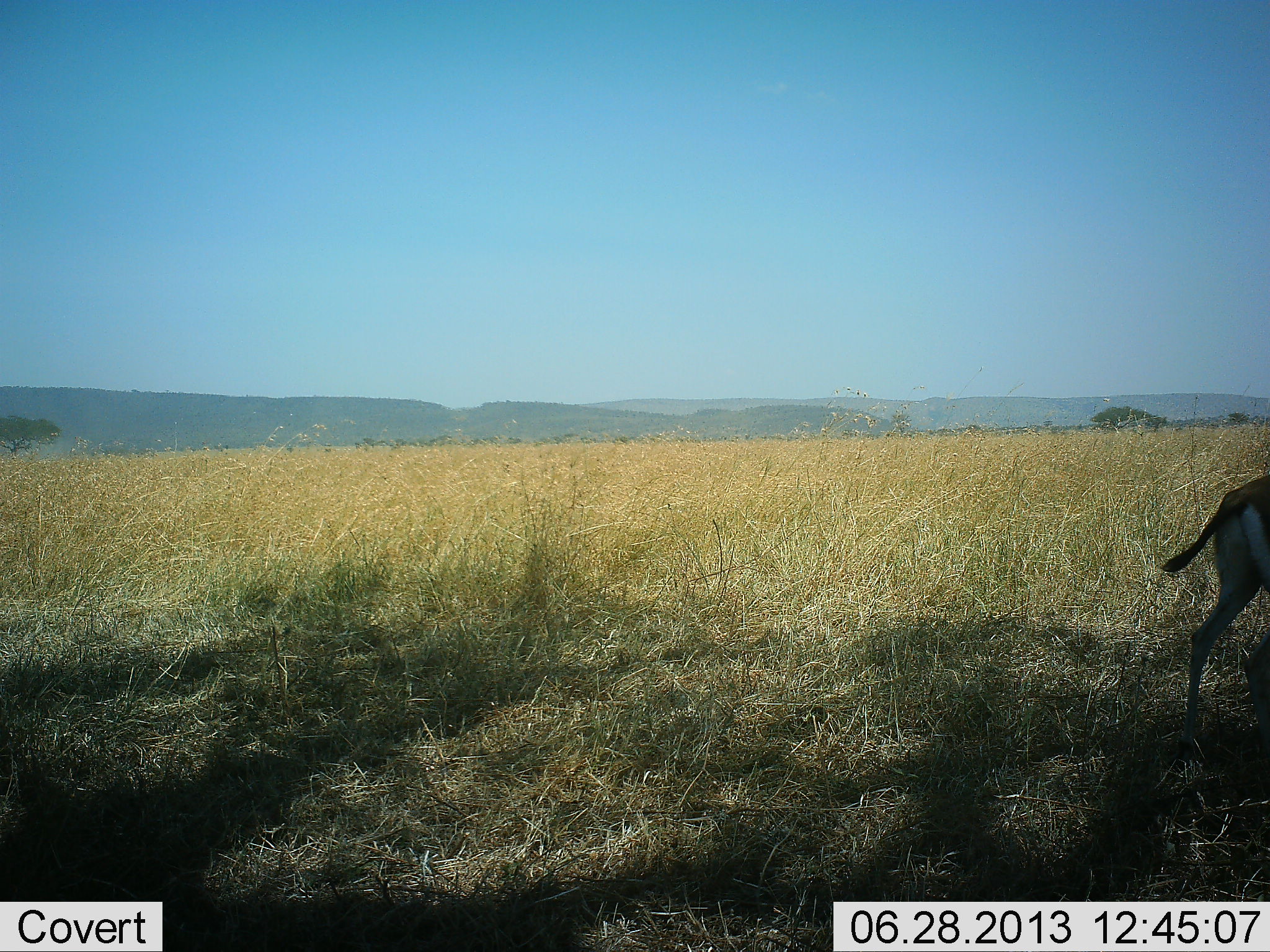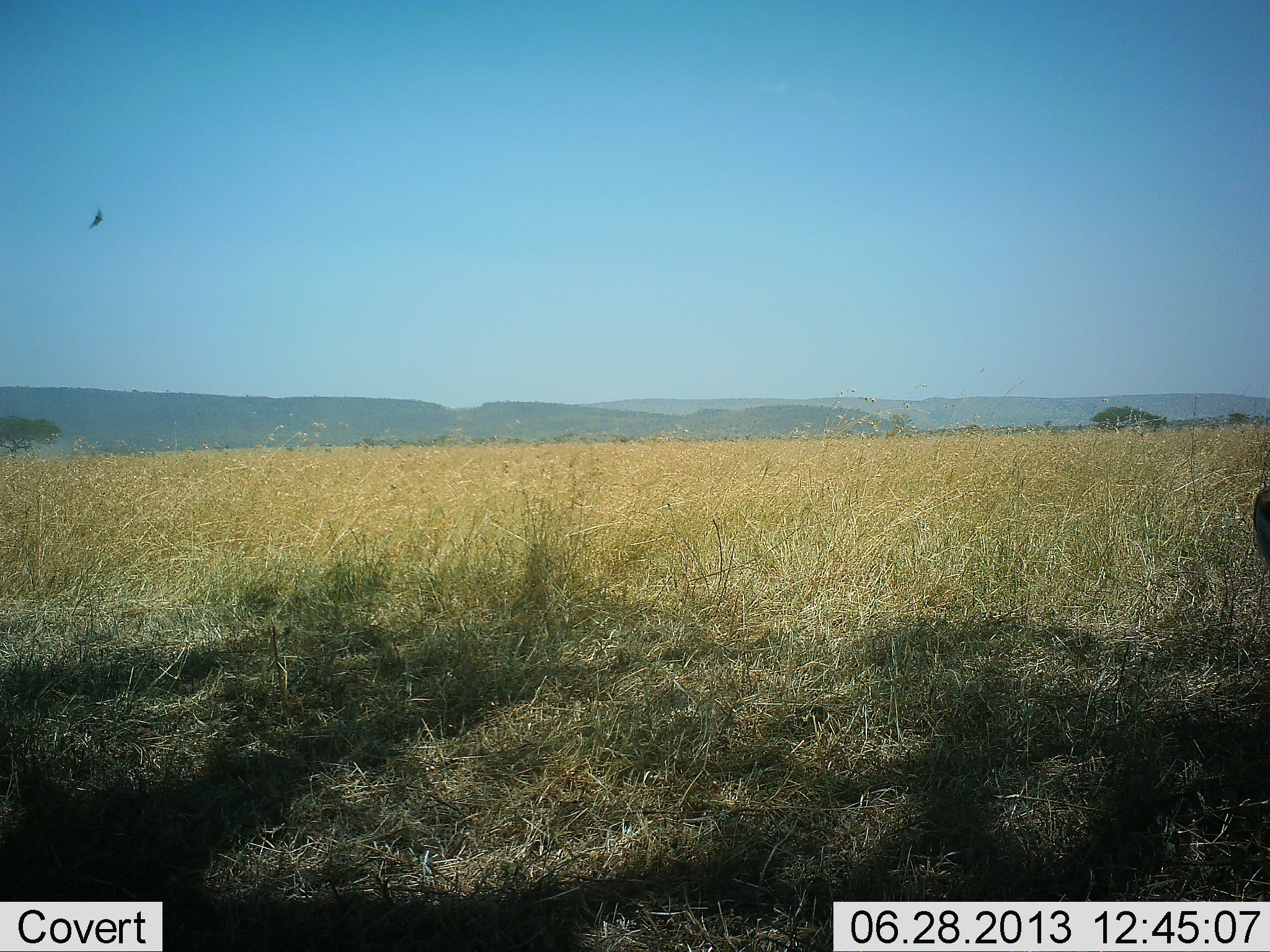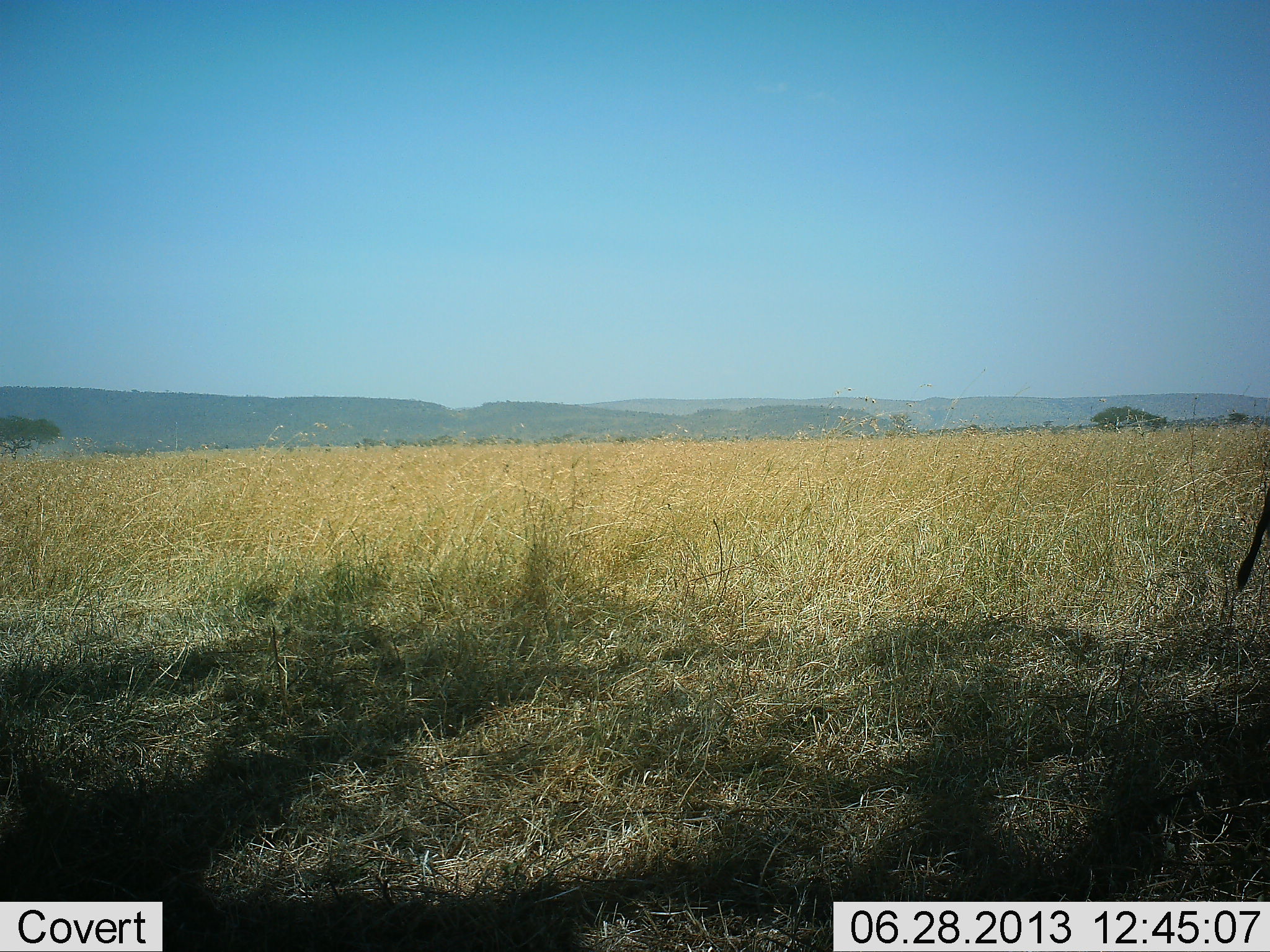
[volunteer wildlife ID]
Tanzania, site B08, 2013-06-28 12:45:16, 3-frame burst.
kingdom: Animalia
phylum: Chordata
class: Mammalia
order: Artiodactyla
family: Bovidae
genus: Eudorcas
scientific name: Eudorcas thomsonii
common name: thomson's gazelle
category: gazellethomsons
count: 1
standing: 8%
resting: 0%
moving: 92%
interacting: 0%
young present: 0%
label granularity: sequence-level